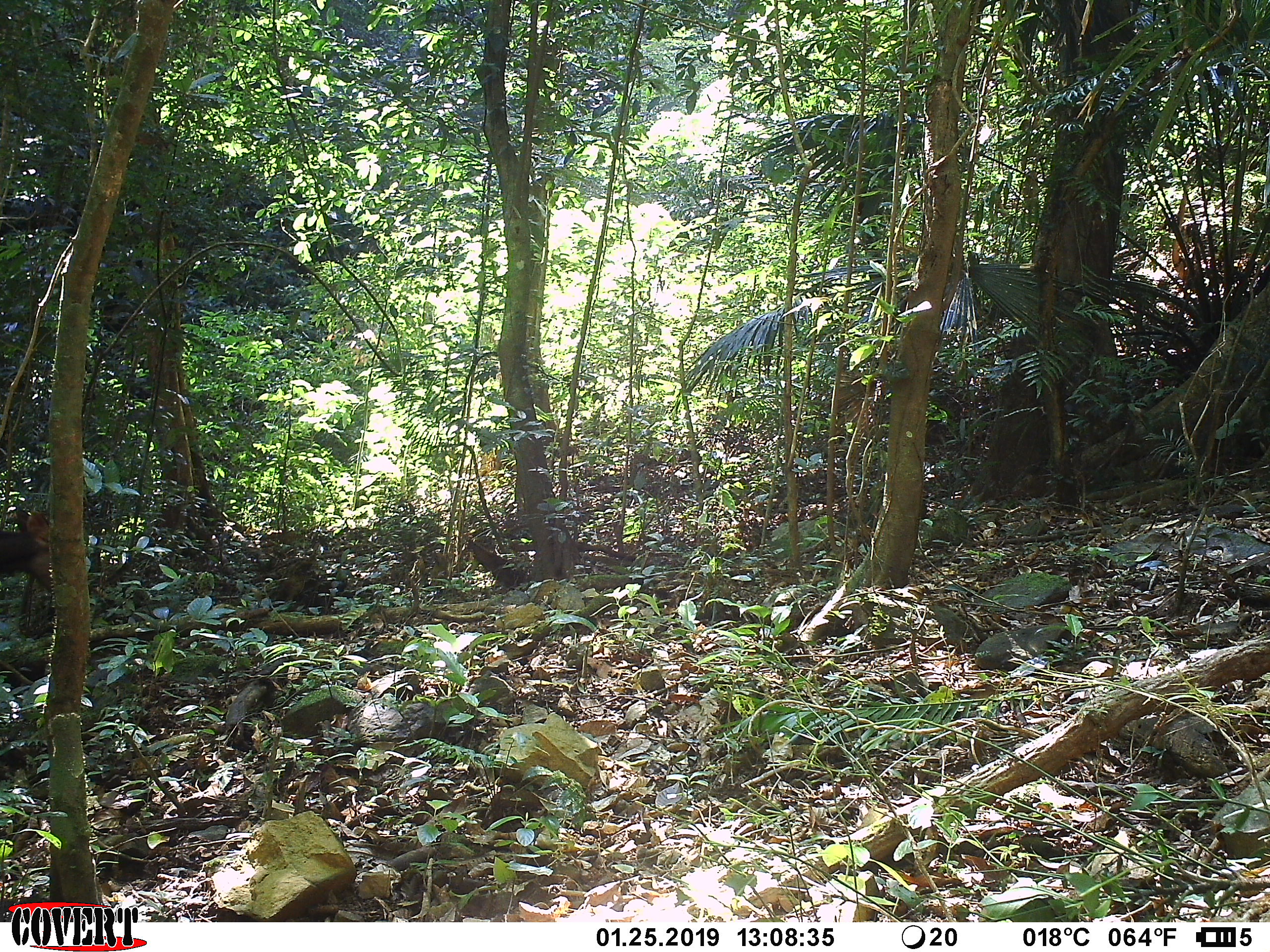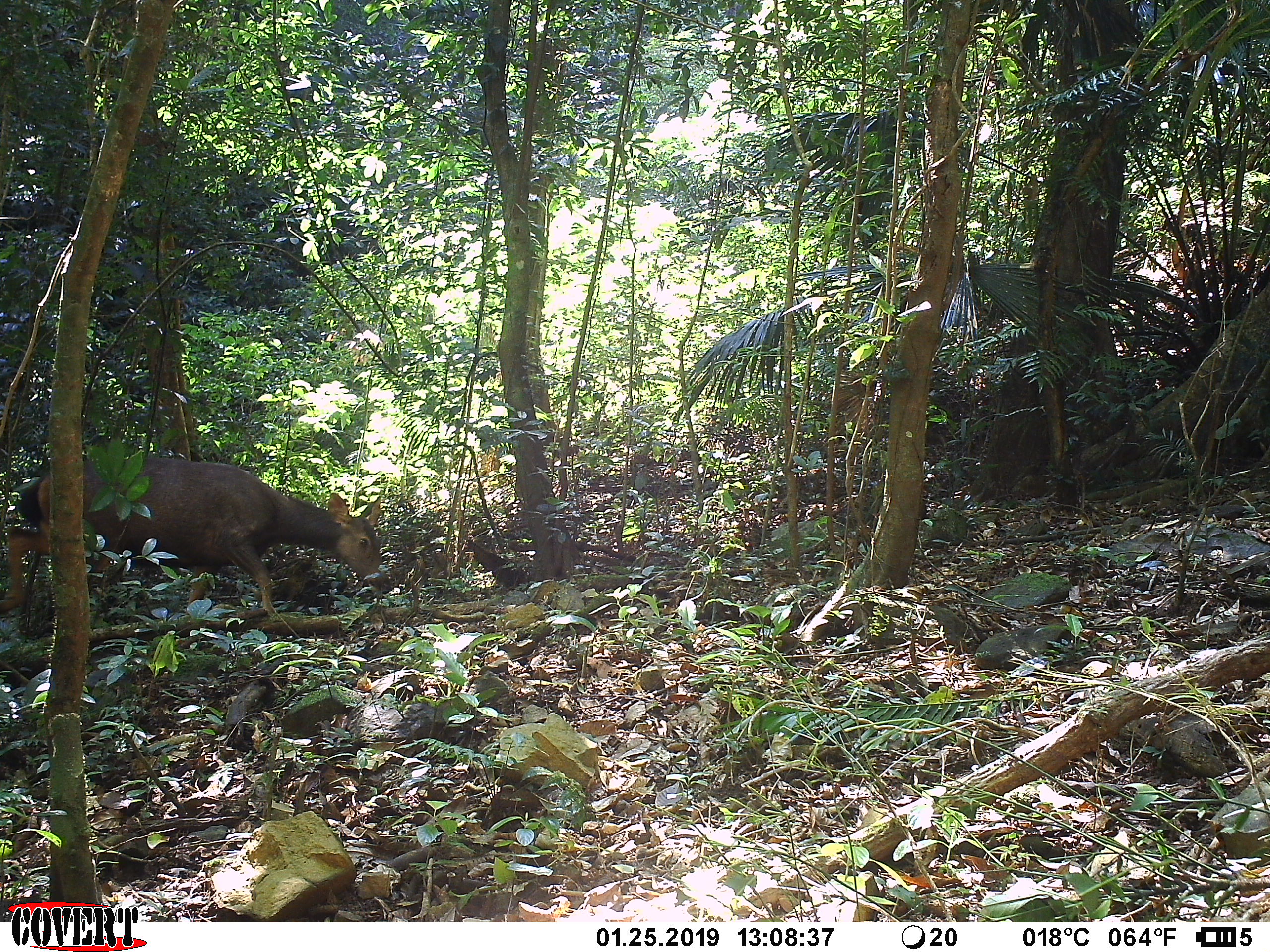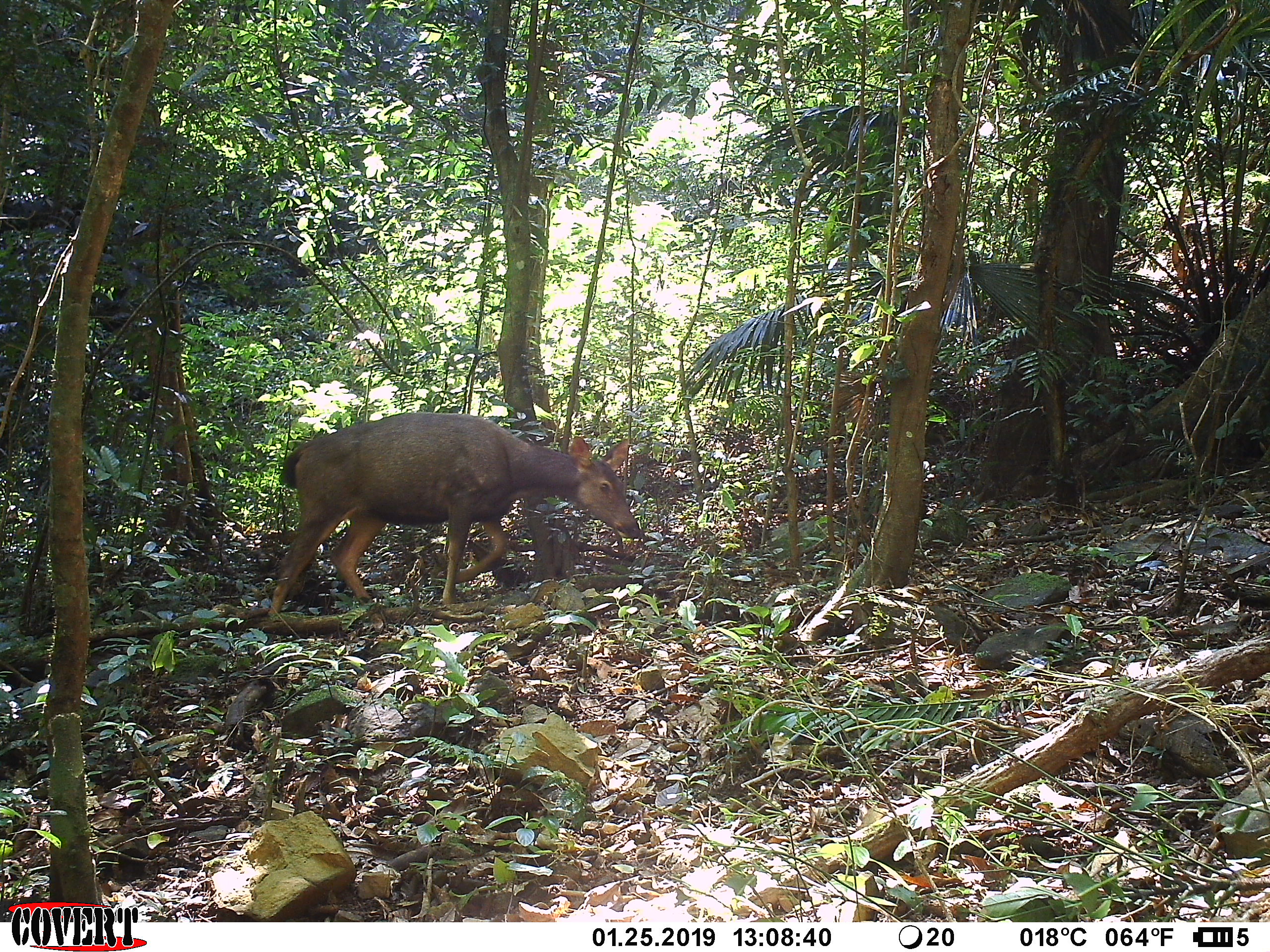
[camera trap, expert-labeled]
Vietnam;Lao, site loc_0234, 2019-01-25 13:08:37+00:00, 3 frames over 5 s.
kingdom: Animalia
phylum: Chordata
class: Mammalia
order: Artiodactyla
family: Cervidae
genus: Rusa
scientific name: Rusa unicolor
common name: sambar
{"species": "sambar (Rusa unicolor)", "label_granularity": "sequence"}